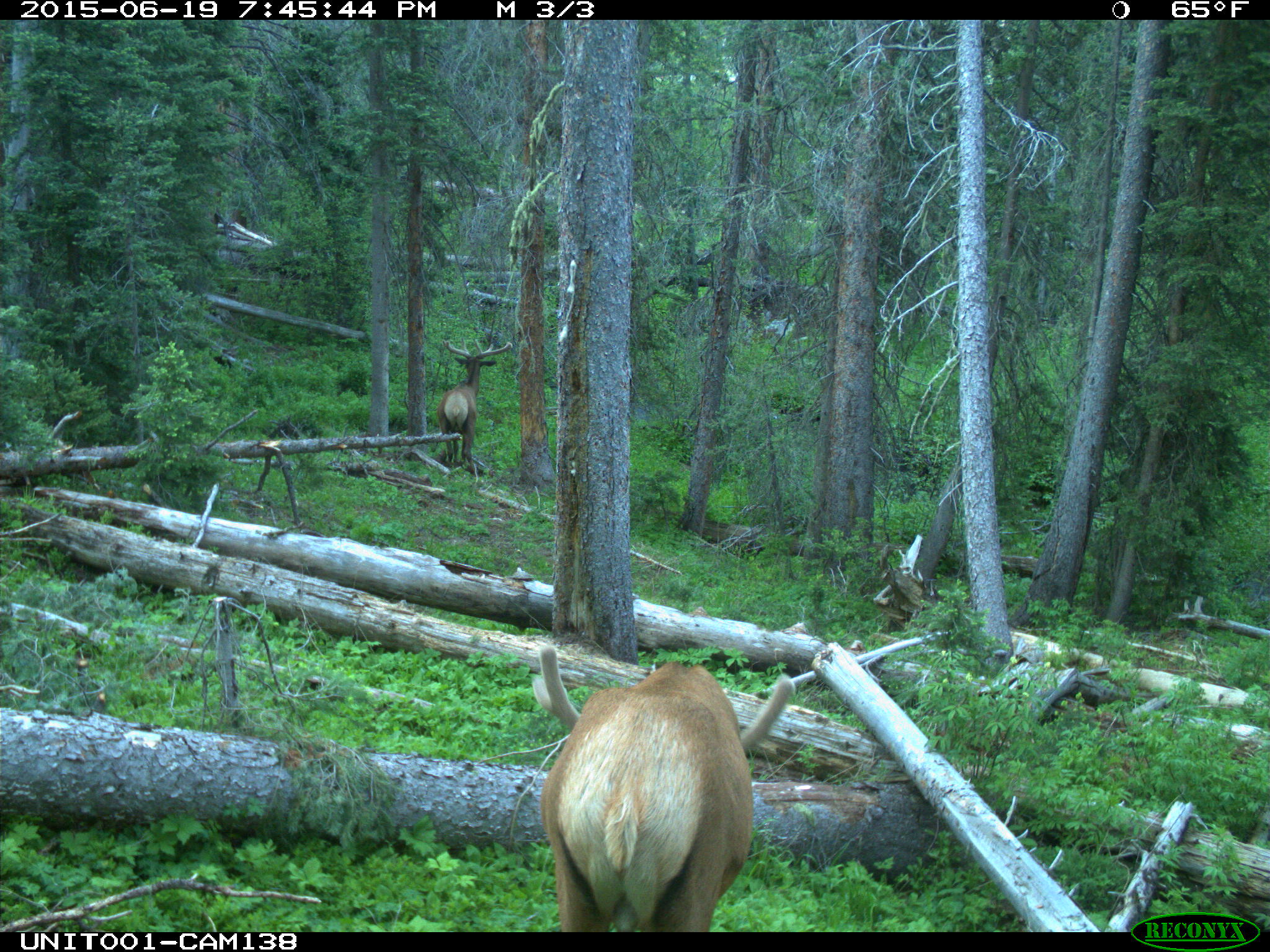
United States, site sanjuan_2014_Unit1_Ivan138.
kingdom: Animalia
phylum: Chordata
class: Mammalia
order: Artiodactyla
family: Cervidae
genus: Cervus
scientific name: Cervus elaphus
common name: red deer